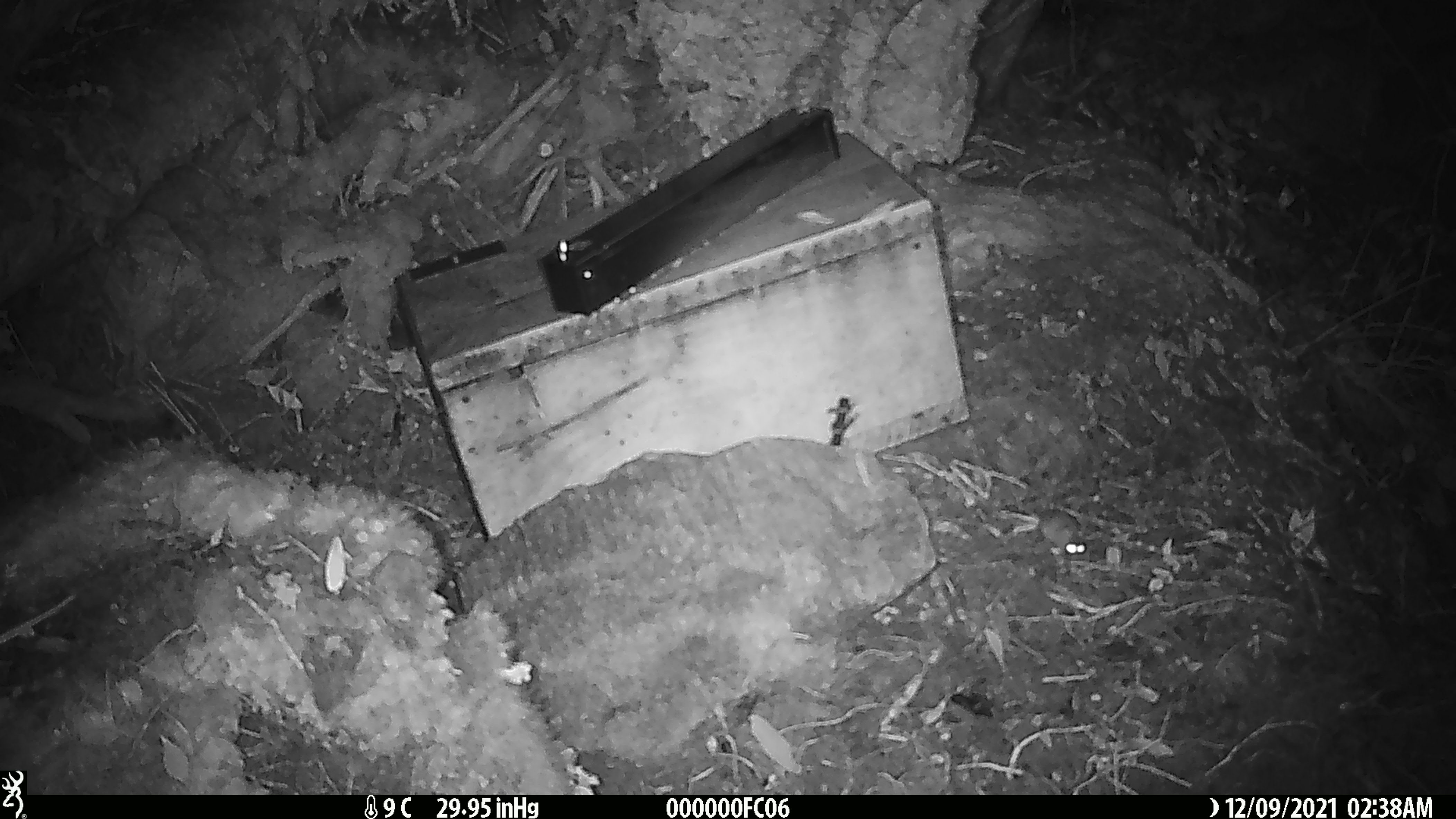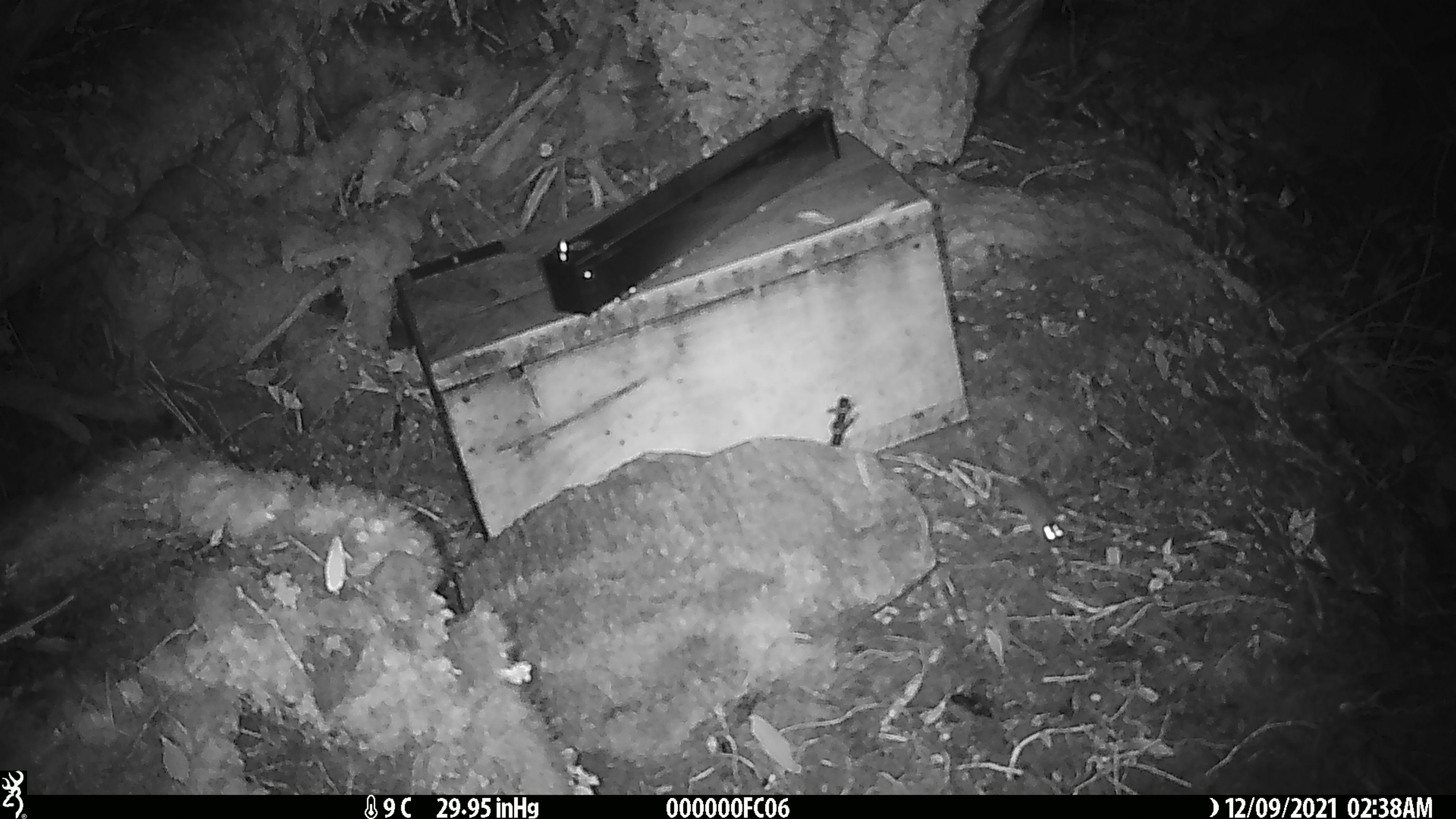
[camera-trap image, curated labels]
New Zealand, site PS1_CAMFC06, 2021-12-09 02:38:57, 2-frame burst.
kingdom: Animalia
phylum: Chordata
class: Mammalia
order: Rodentia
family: Muridae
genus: Mus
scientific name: Mus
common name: mouse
Mouse (Mus).